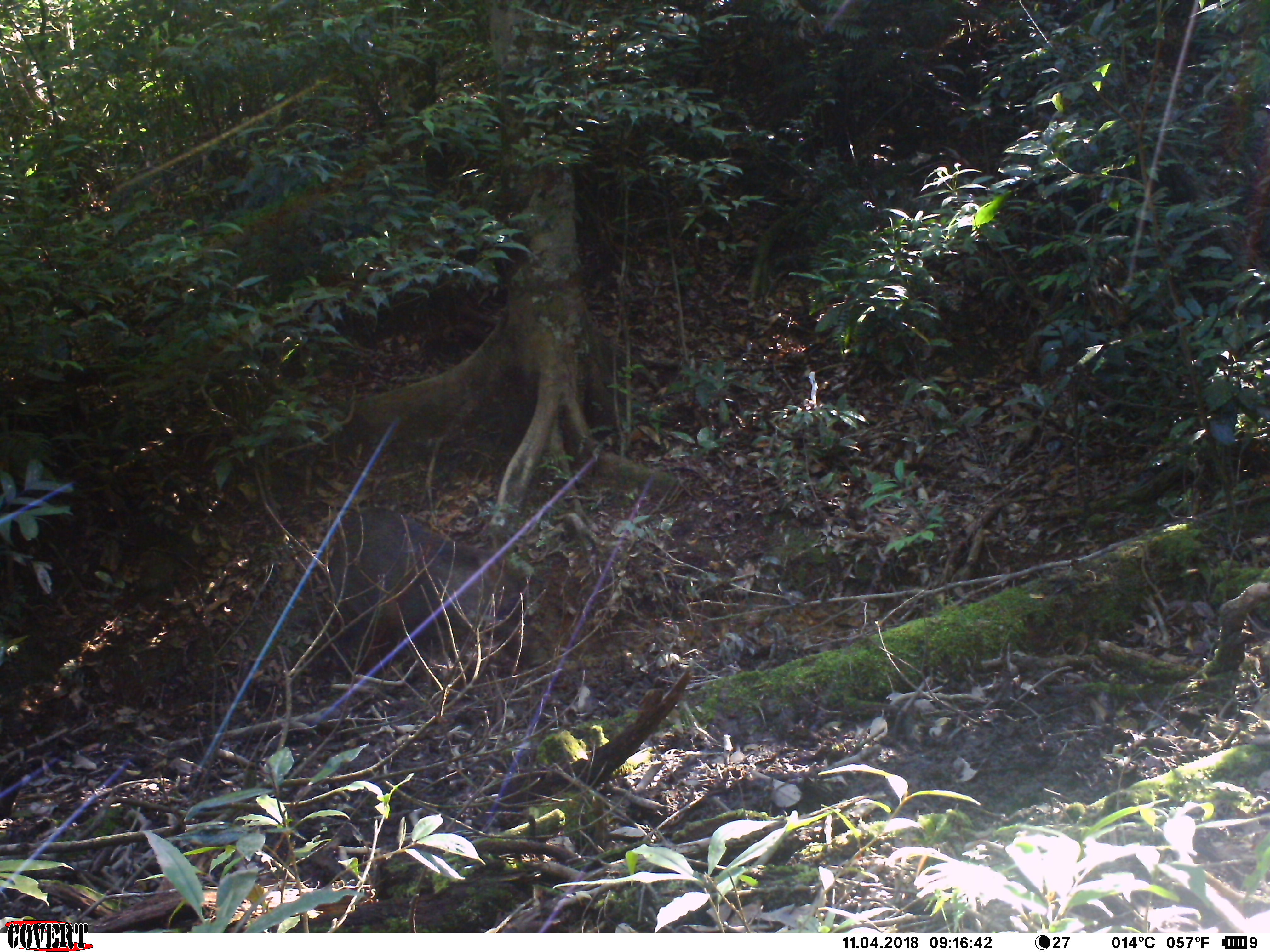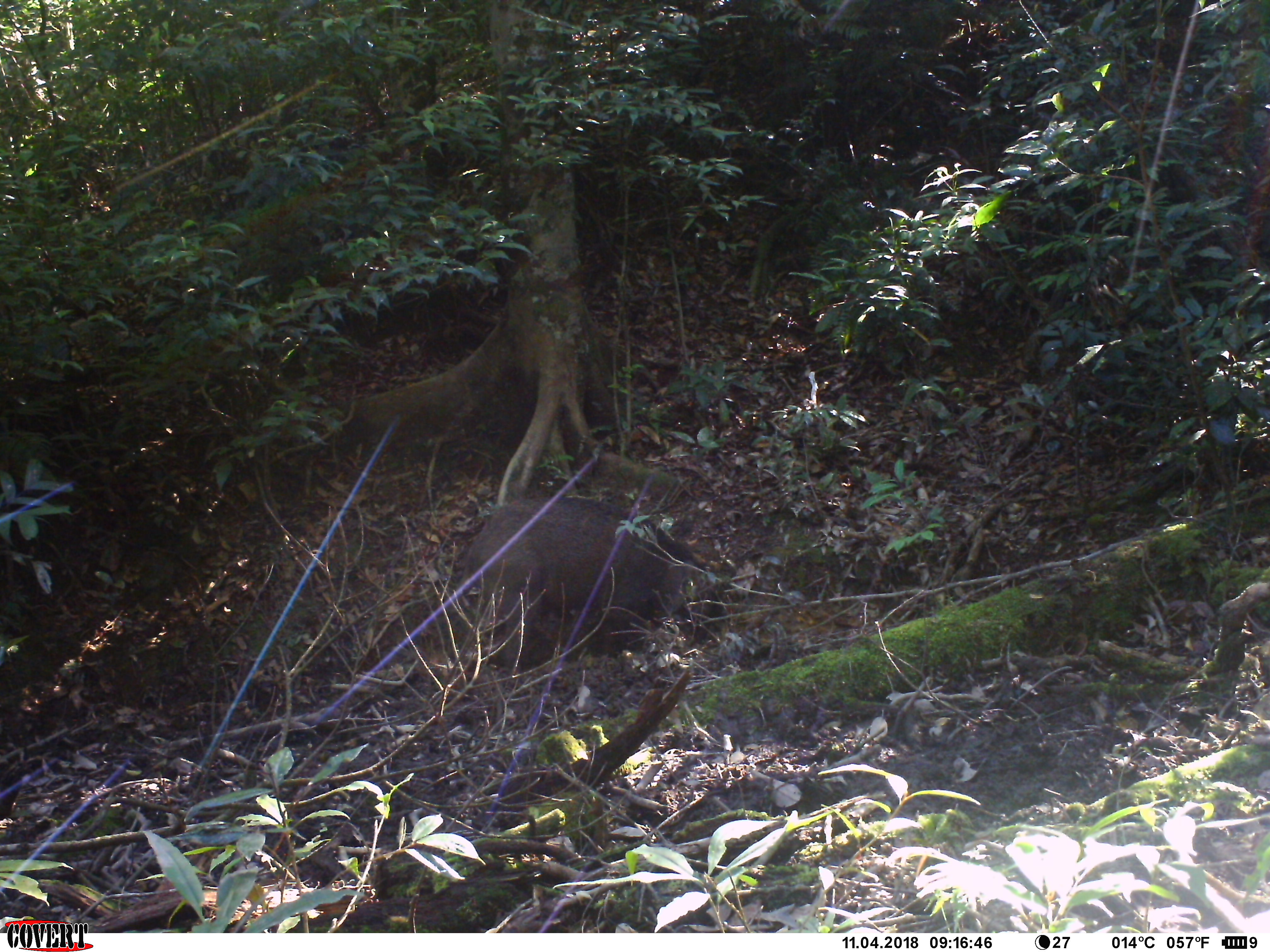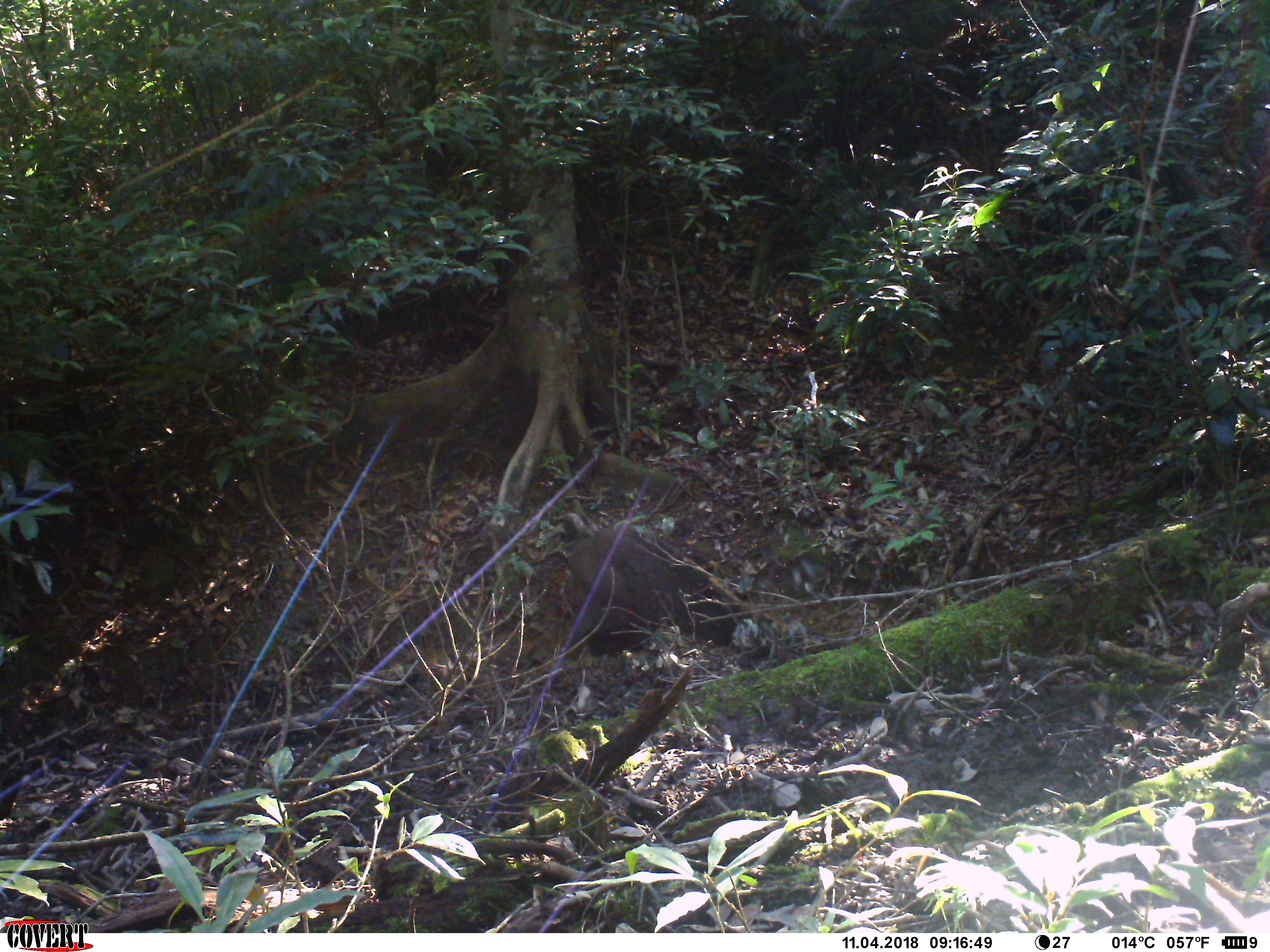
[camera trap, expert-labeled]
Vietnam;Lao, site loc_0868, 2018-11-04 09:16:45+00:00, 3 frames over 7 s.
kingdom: Animalia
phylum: Chordata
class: Mammalia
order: Artiodactyla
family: Suidae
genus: Sus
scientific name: Sus scrofa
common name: eurasian wild pig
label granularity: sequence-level